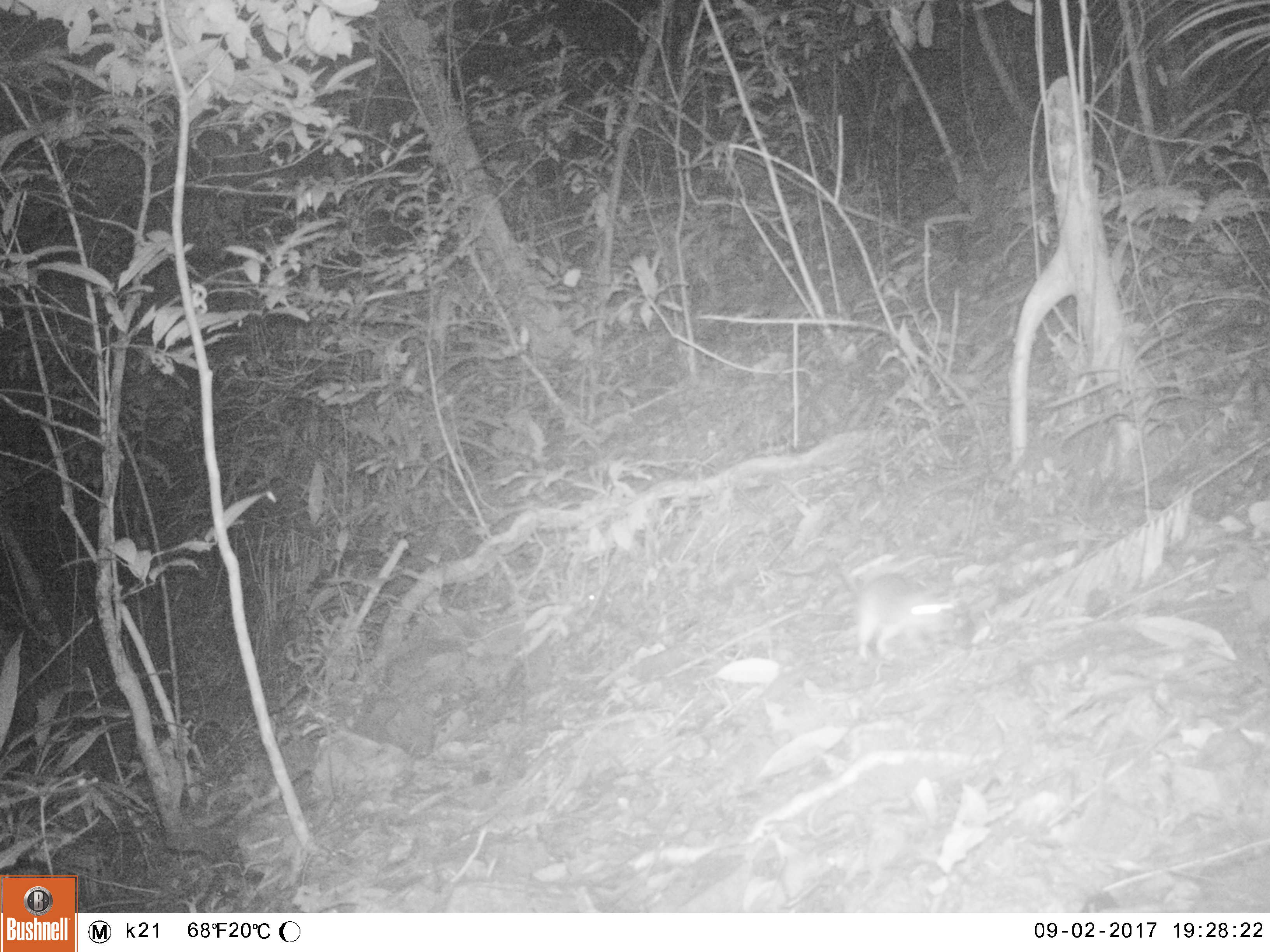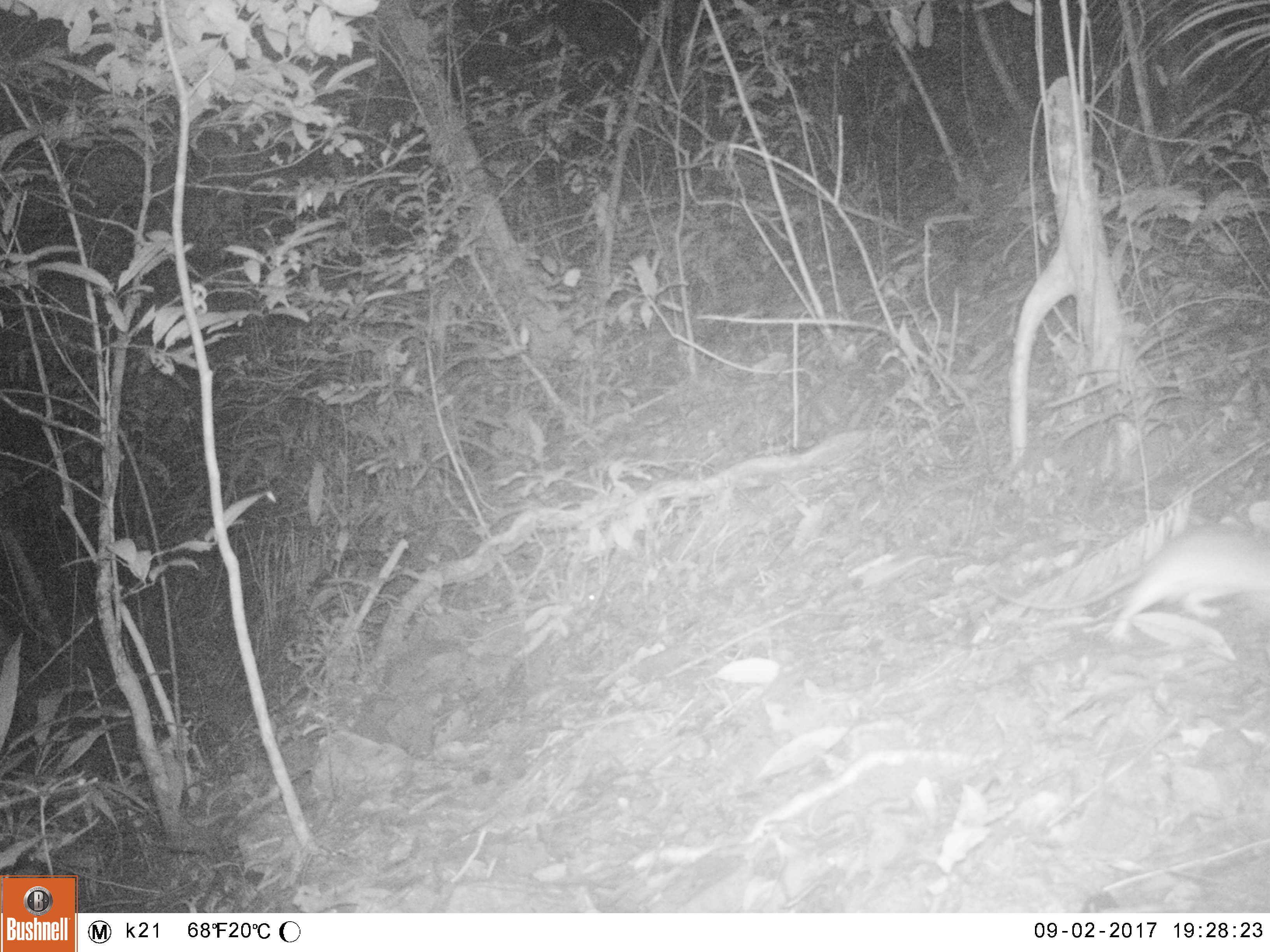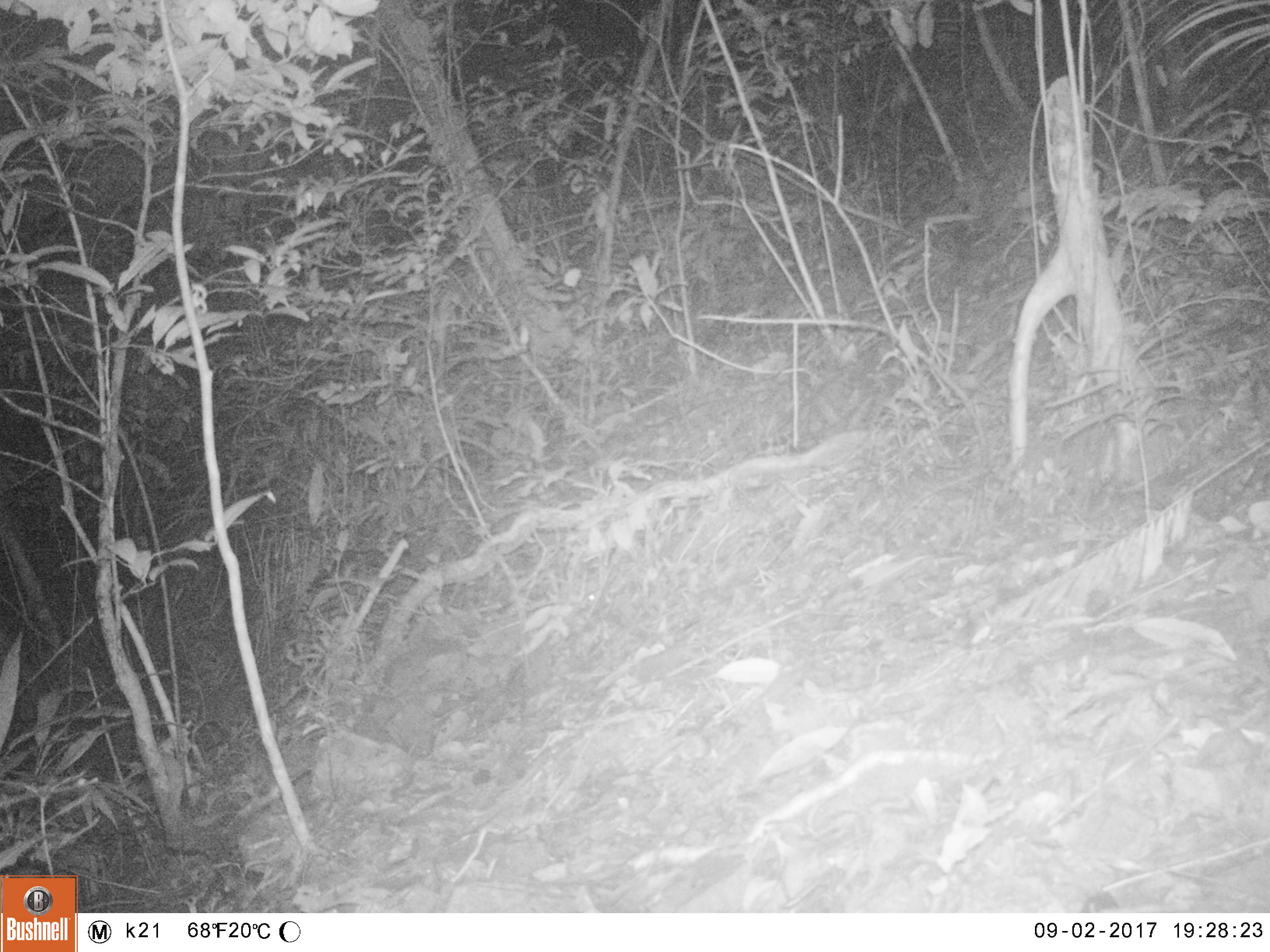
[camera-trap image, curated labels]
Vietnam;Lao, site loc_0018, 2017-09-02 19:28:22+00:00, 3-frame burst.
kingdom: Animalia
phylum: Chordata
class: Mammalia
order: Rodentia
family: Muridae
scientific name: Muridae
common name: old-world mice and rats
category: unidentified murid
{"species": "unidentified murid (old-world mice and rats) (Muridae)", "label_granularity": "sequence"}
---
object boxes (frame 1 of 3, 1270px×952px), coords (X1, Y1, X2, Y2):
unidentified murid: (839, 564, 957, 662)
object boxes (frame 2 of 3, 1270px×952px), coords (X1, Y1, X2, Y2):
unidentified murid: (990, 500, 1270, 645)